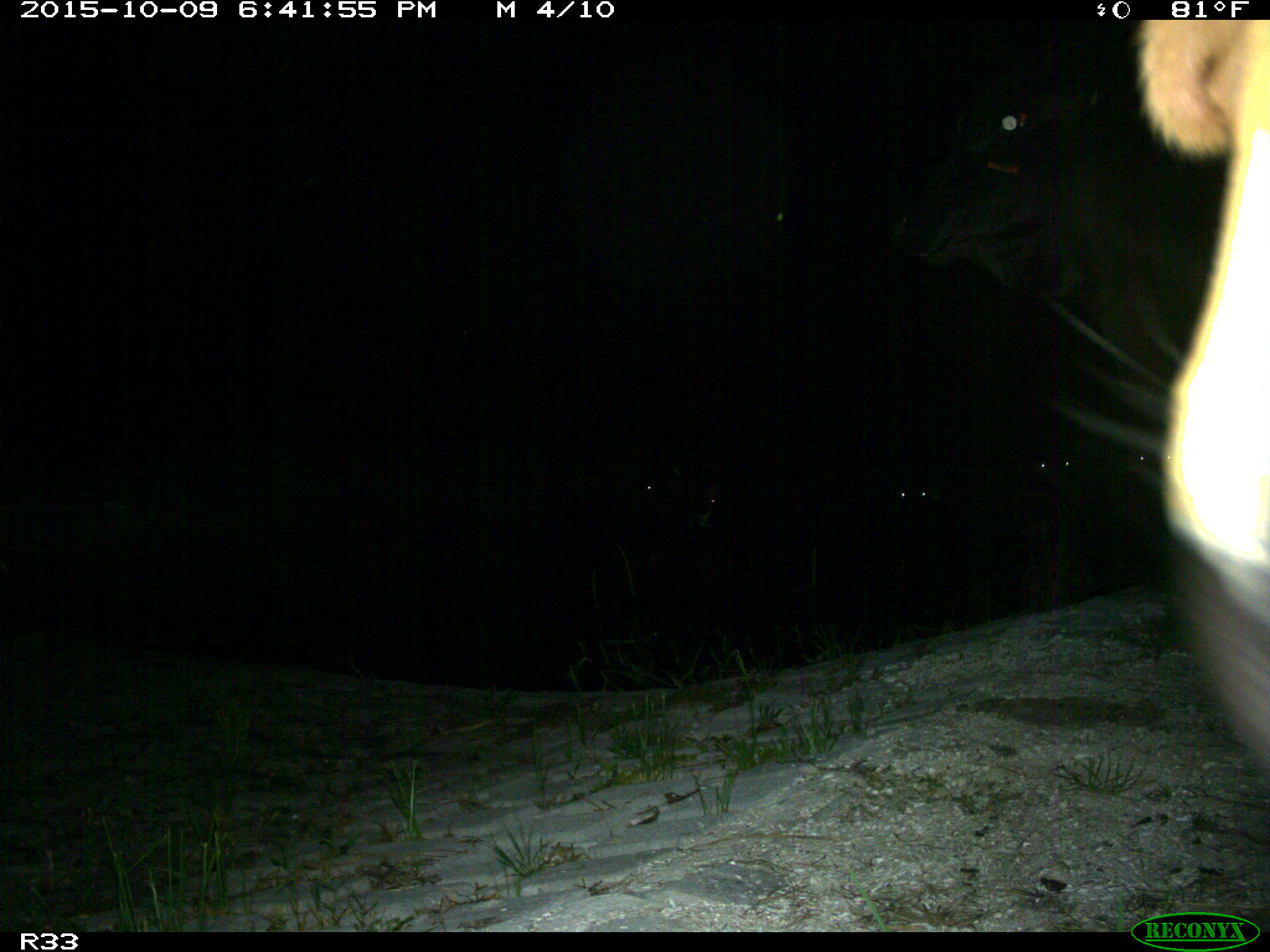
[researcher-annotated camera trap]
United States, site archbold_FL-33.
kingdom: Animalia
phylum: Chordata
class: Mammalia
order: Artiodactyla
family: Bovidae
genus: Bos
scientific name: Bos taurus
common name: domestic cow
Bos taurus (domestic cow).